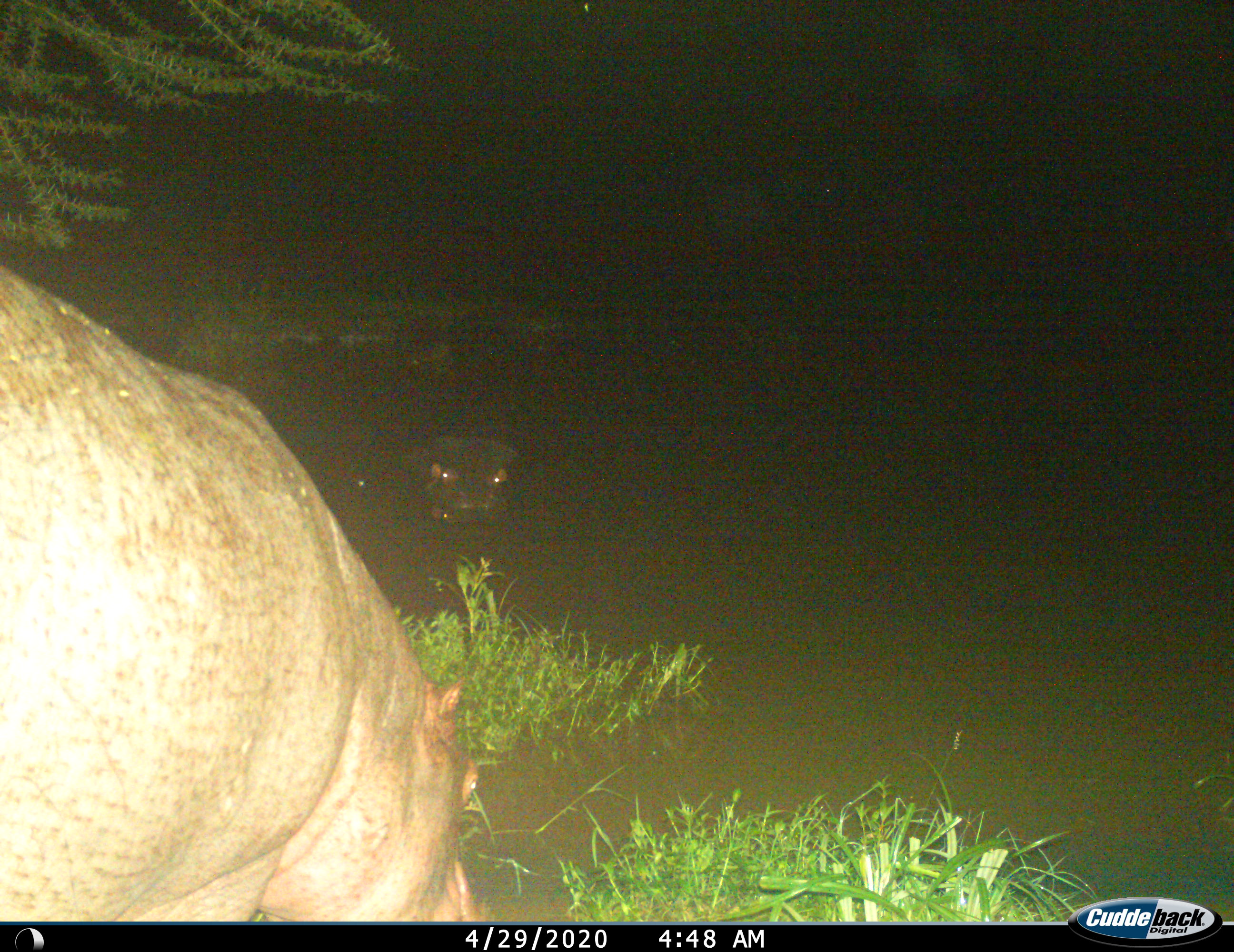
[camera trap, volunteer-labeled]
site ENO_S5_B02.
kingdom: Animalia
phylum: Chordata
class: Mammalia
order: Artiodactyla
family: Hippopotamidae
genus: Hippopotamus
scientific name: Hippopotamus amphibius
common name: hippopotamus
Hippopotamus (Hippopotamus amphibius), count 2. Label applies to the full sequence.